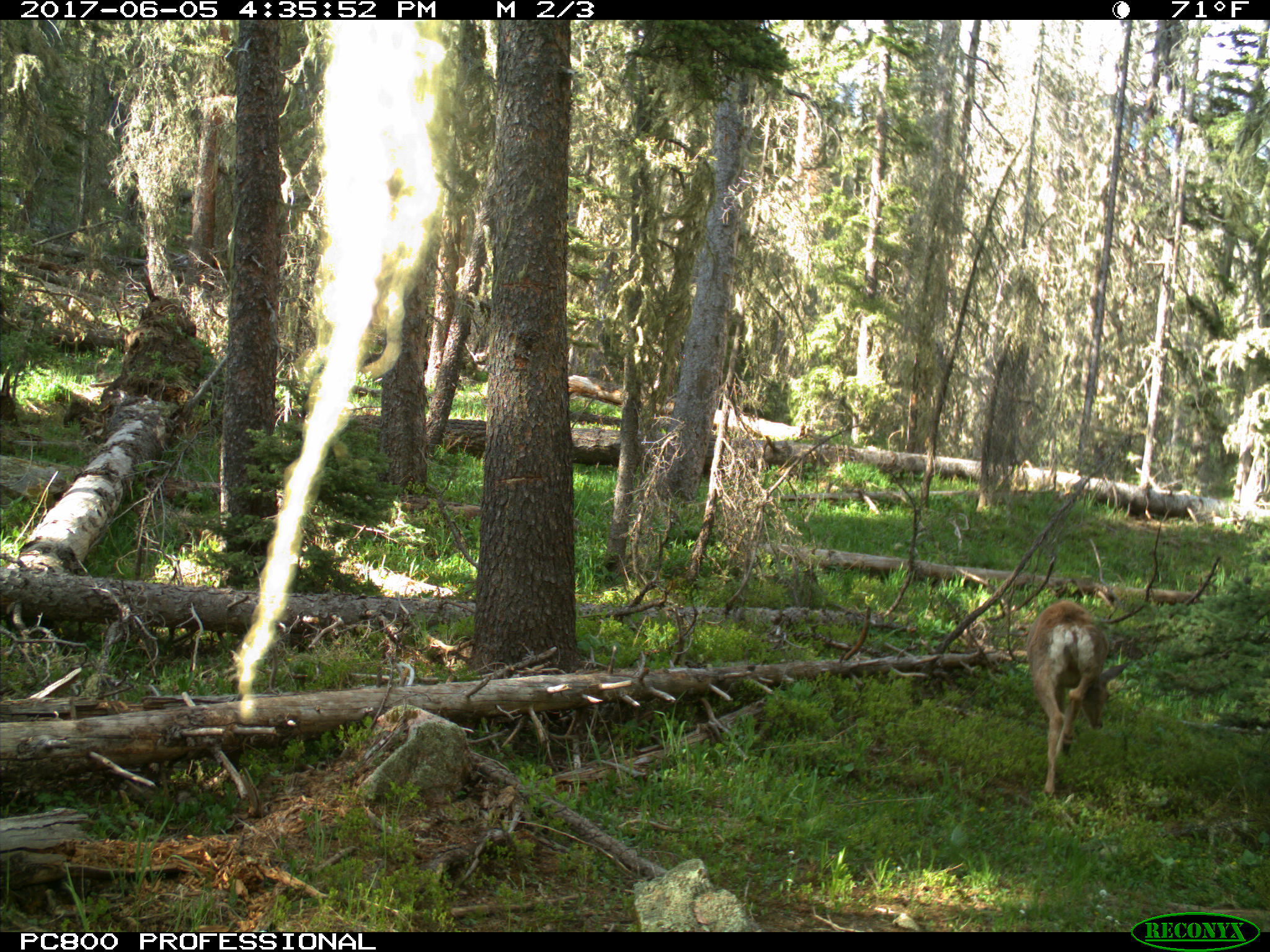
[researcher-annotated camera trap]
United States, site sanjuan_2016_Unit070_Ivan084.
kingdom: Animalia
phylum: Chordata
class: Mammalia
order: Artiodactyla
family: Cervidae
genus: Odocoileus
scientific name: Odocoileus hemionus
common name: mule deer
Odocoileus hemionus (mule deer).